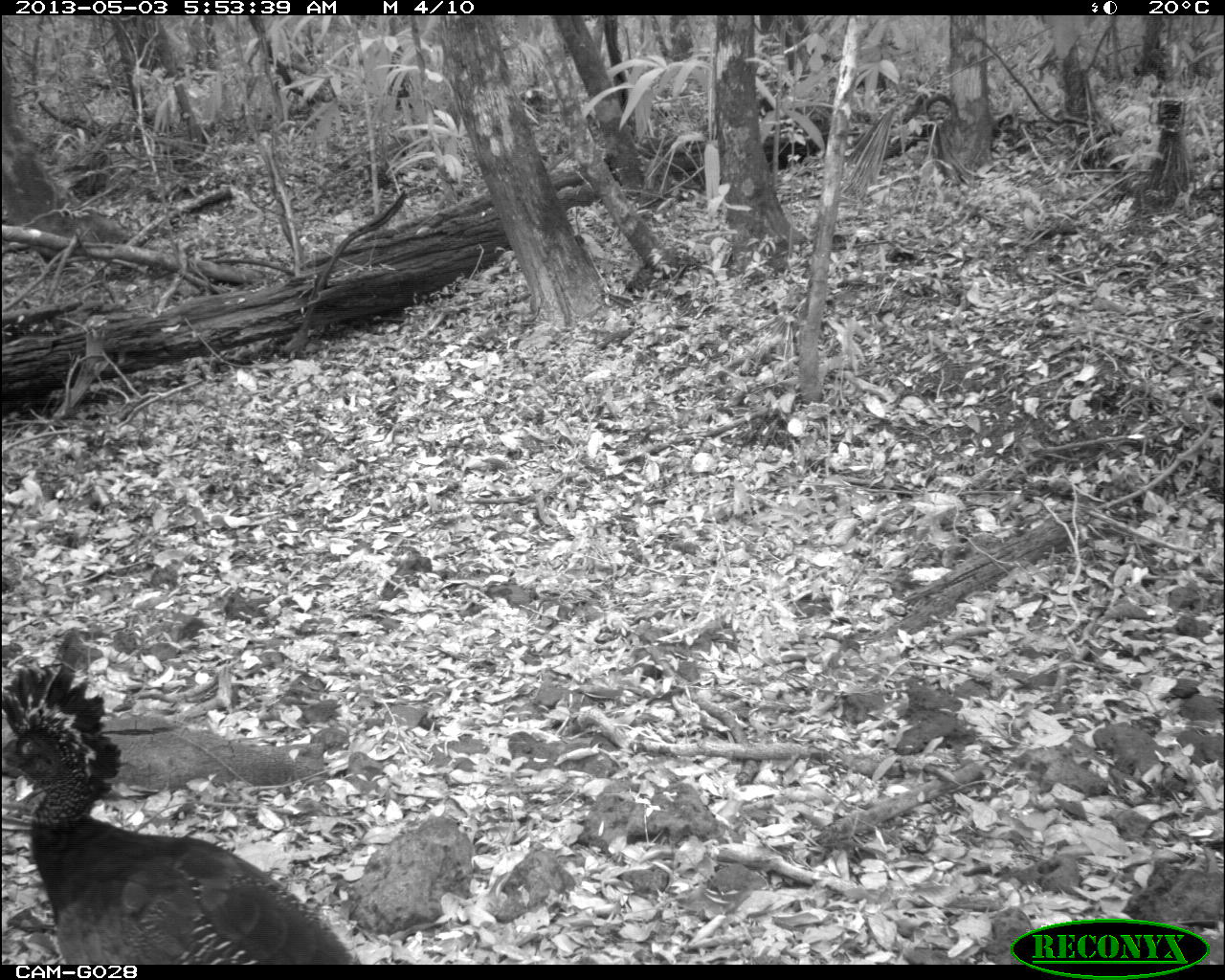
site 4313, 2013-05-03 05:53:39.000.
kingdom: Animalia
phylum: Chordata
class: Aves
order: Galliformes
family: Cracidae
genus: Crax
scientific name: Crax rubra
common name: great curassow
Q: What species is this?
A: Crax rubra (great curassow).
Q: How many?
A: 1.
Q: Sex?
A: Female.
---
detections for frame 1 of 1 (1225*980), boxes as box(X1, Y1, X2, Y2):
crax rubra: box(1, 659, 363, 964)